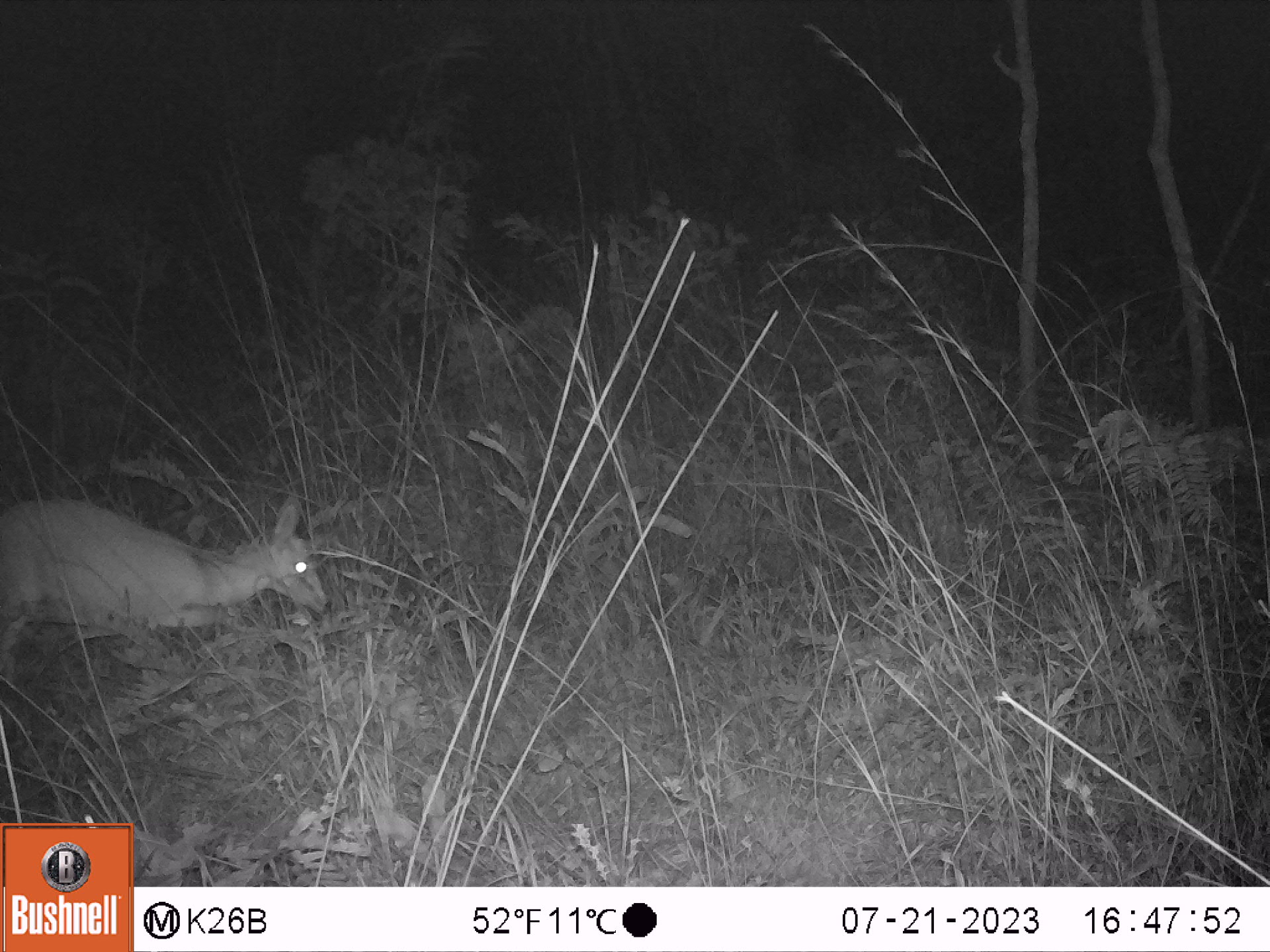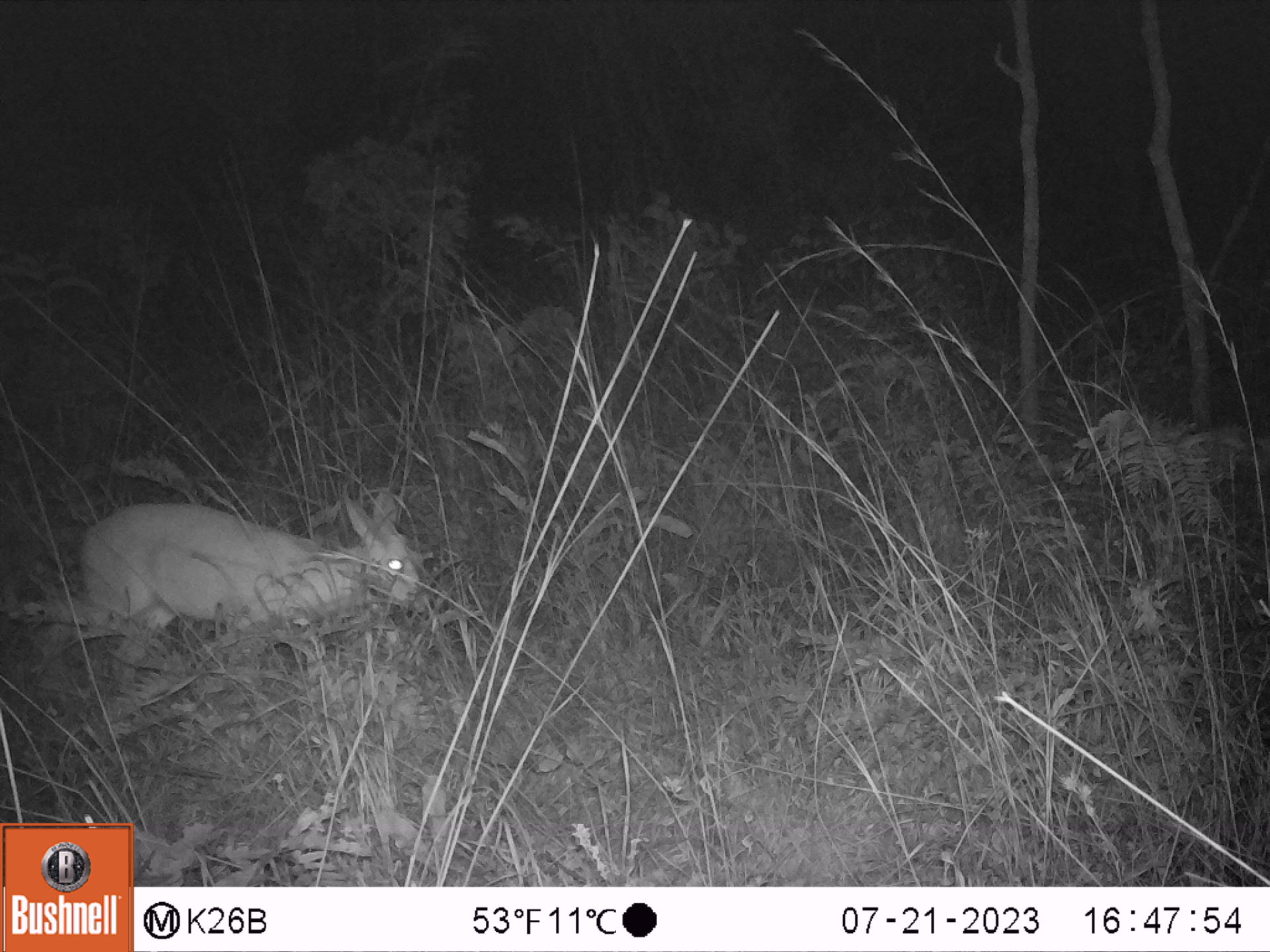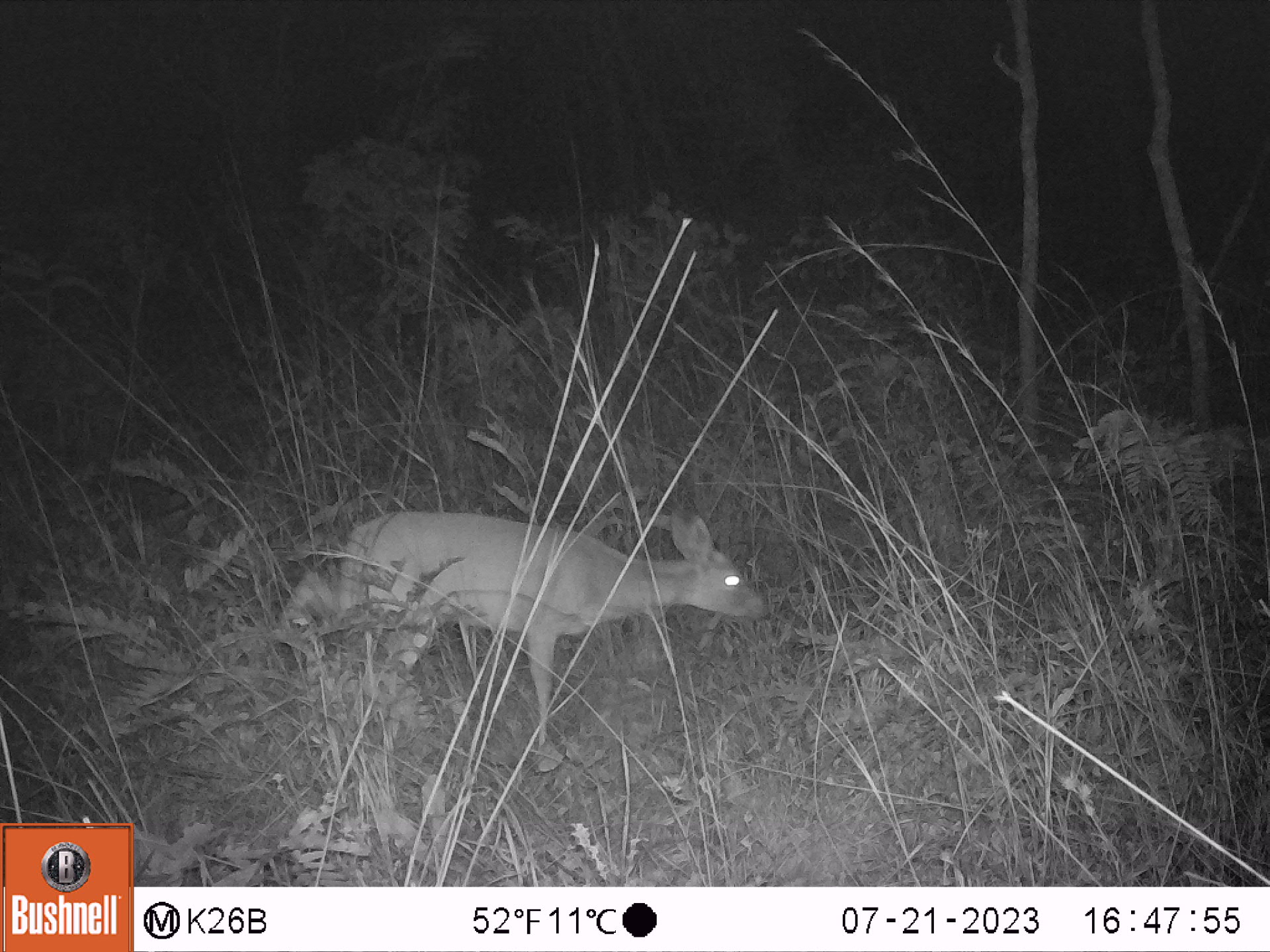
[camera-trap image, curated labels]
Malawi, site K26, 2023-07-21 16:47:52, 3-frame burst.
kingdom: Animalia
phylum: Chordata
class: Mammalia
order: Artiodactyla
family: Bovidae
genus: Sylvicapra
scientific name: Sylvicapra grimmia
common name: common duiker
Common duiker (Sylvicapra grimmia), count 1.